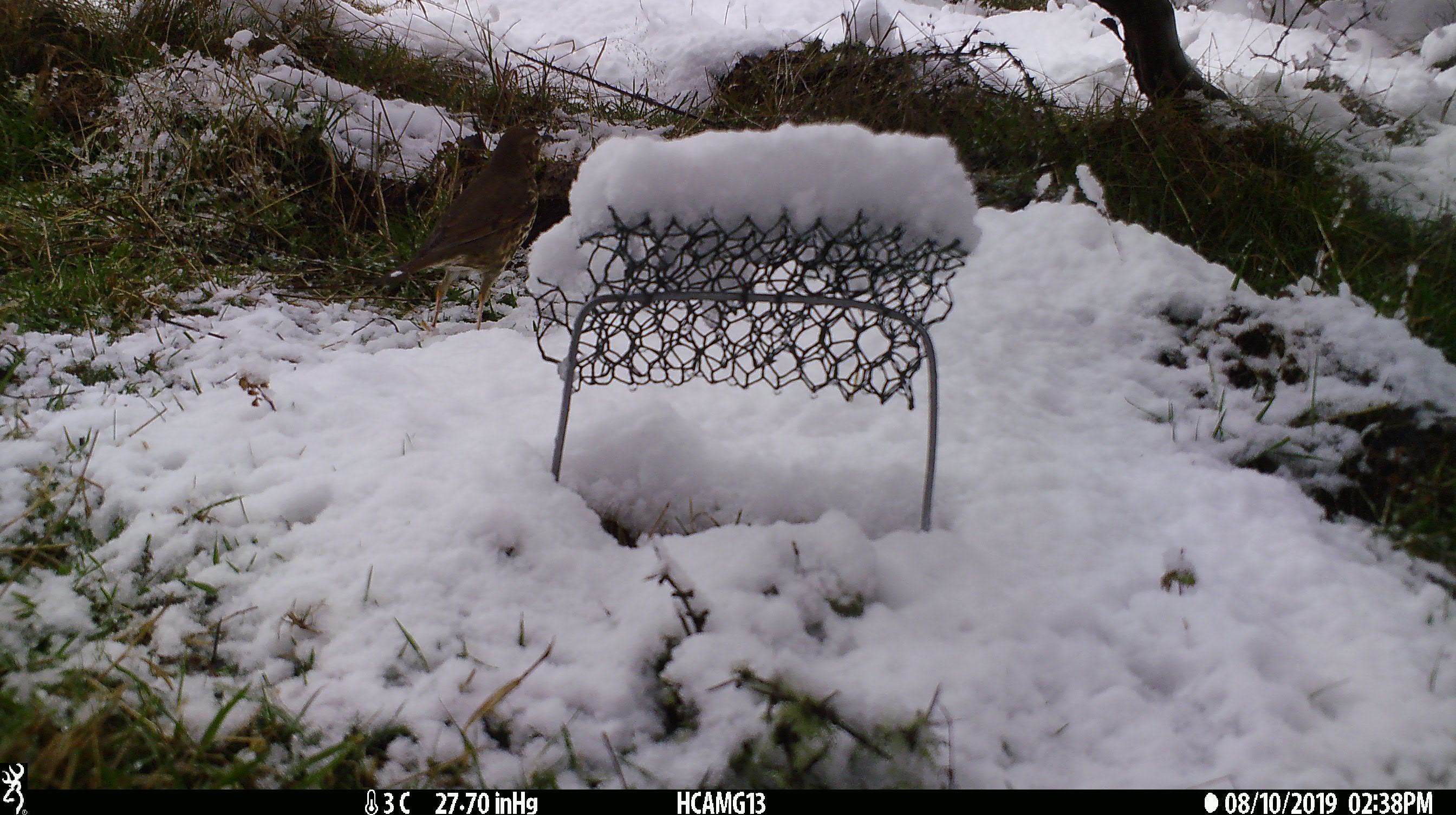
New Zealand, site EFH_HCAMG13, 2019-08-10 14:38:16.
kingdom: Animalia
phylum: Chordata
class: Aves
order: Passeriformes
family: Turdidae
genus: Turdus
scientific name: Turdus philomelos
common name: song thrush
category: thrush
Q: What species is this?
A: Thrush (song thrush) (Turdus philomelos).